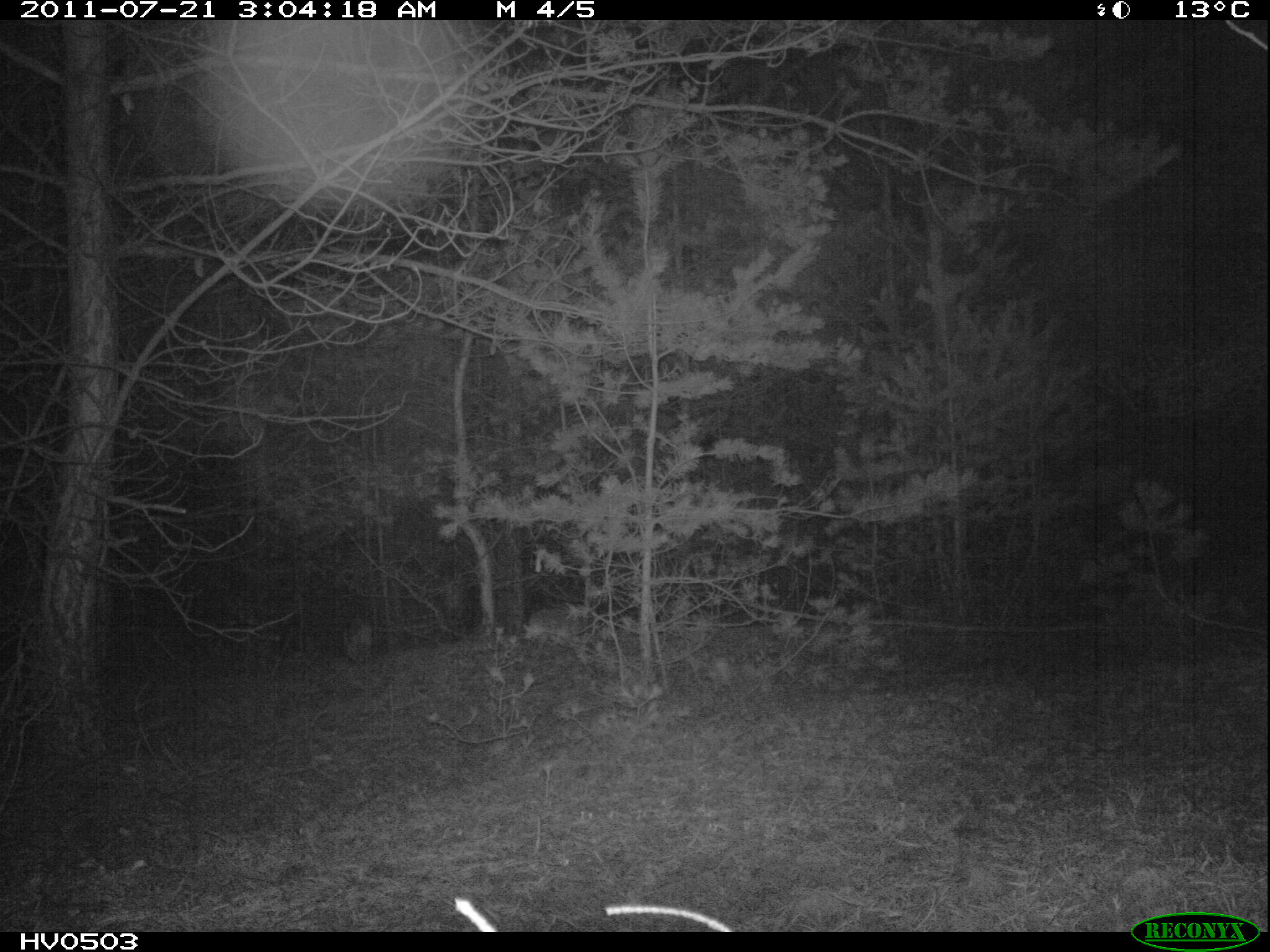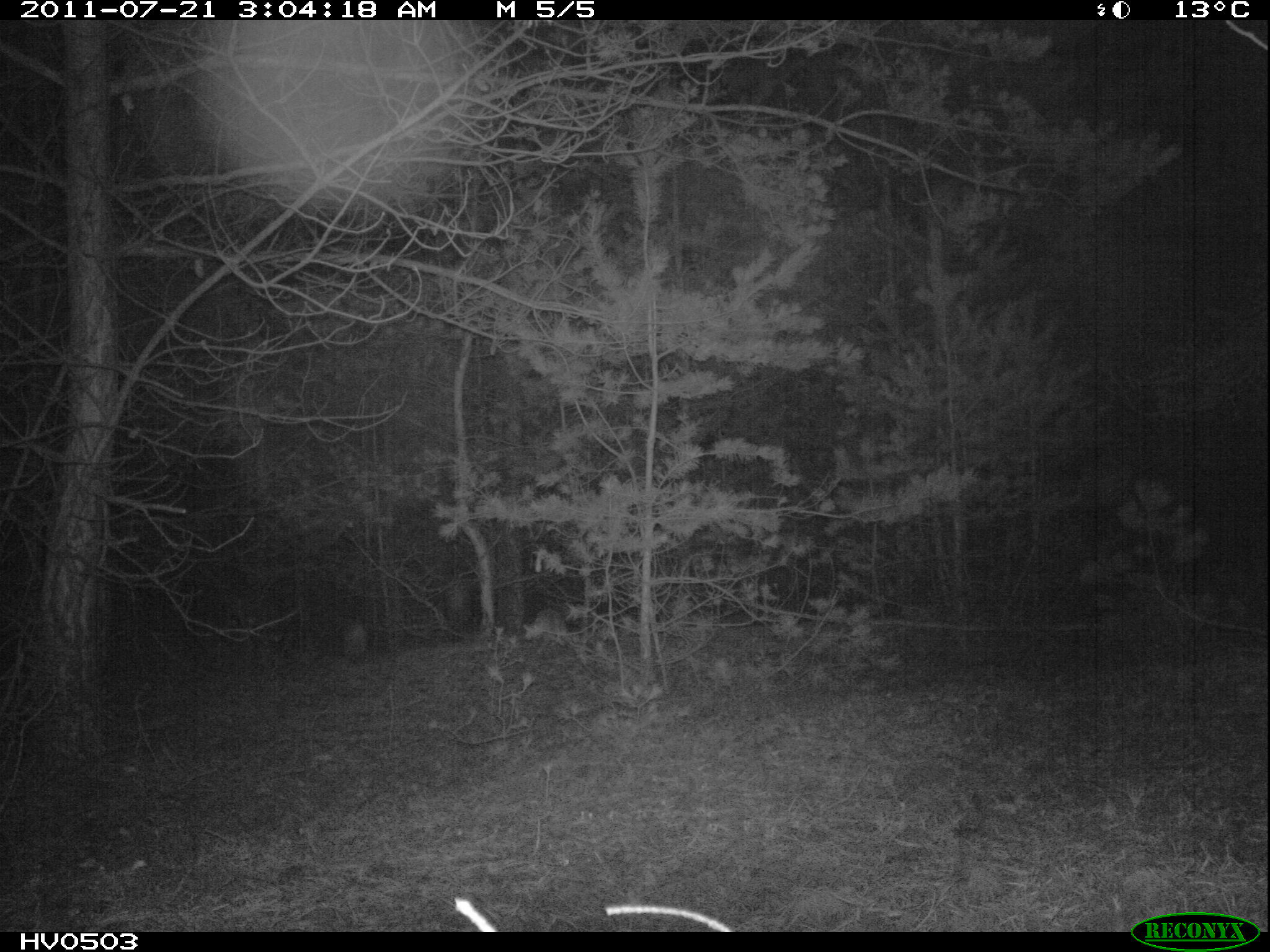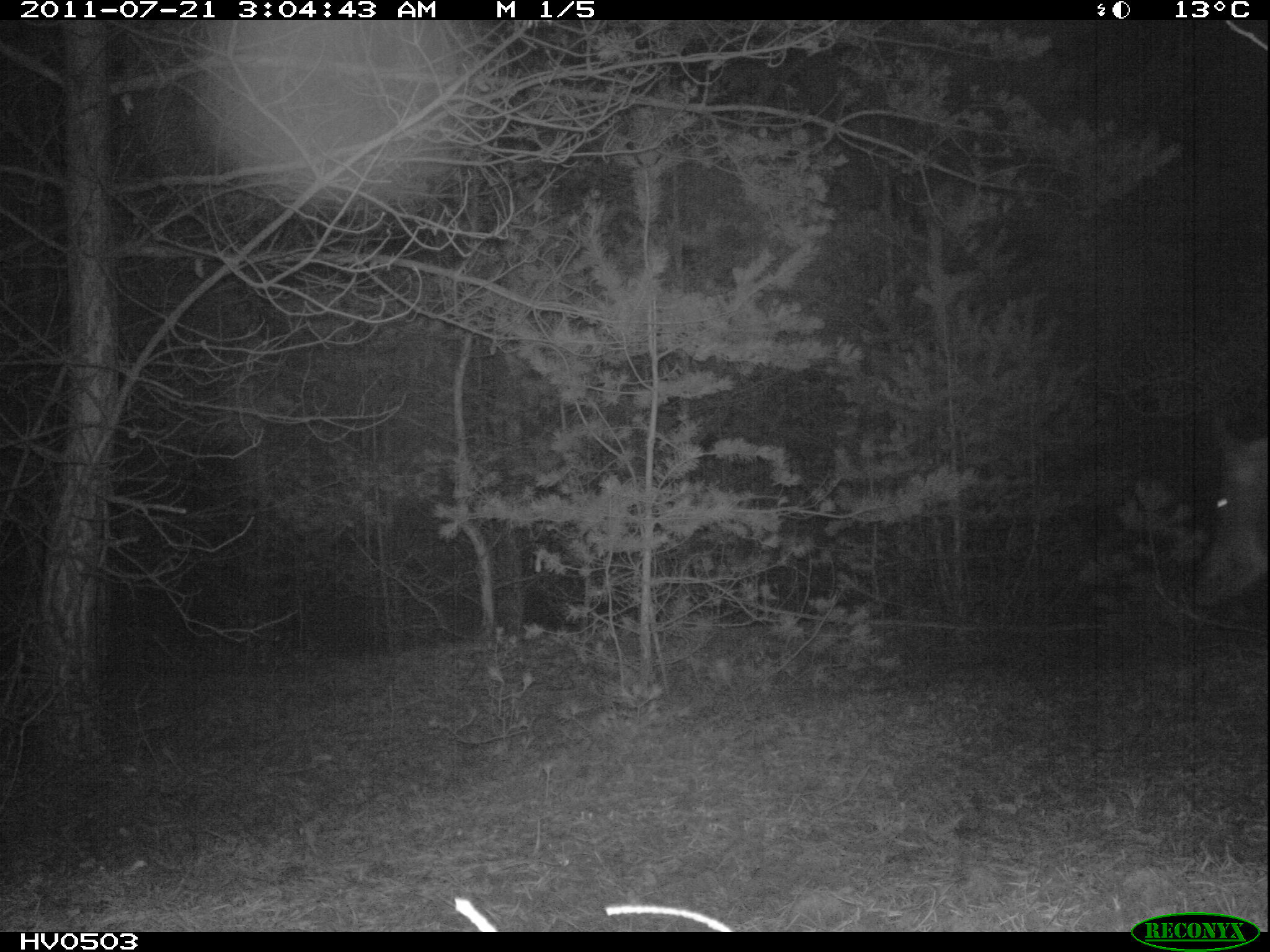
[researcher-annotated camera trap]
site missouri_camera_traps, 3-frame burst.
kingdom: Animalia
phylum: Chordata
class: Mammalia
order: Artiodactyla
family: Suidae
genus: Sus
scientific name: Sus scrofa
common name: wild boar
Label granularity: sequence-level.